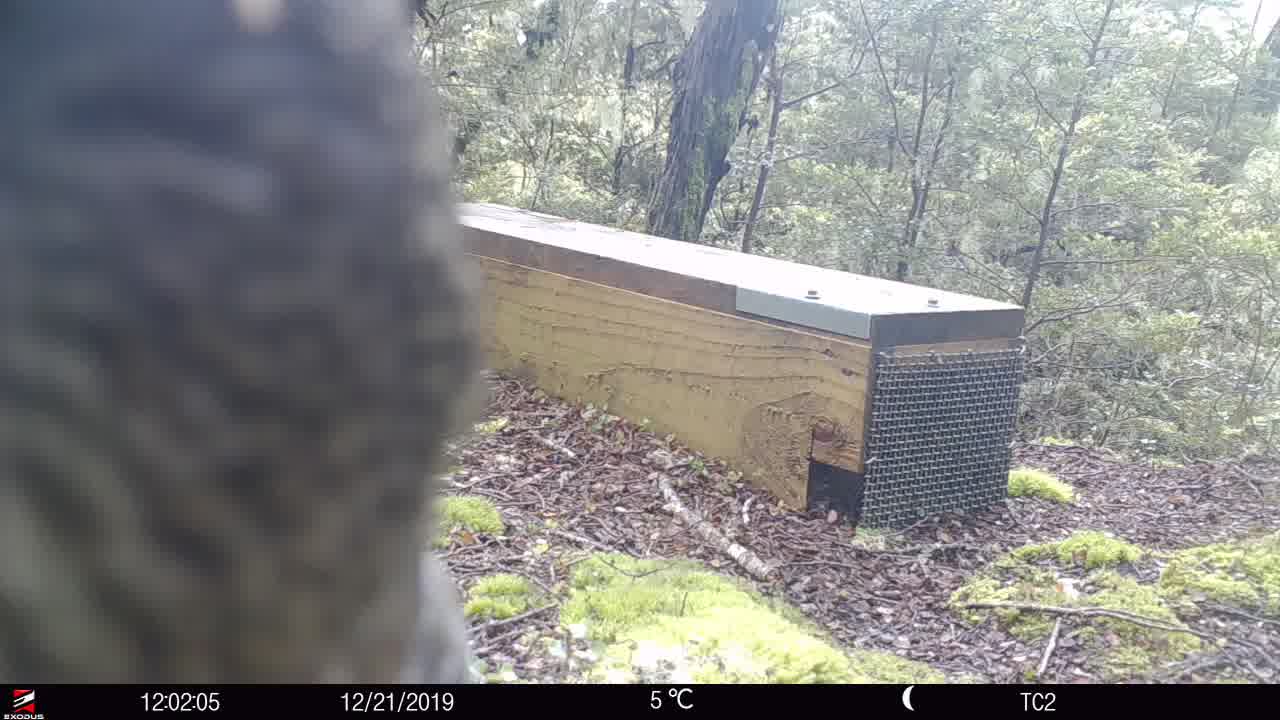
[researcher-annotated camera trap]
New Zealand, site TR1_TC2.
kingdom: Animalia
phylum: Chordata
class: Aves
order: Psittaciformes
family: Strigopidae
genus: Nestor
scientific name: Nestor notabilis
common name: kea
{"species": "kea (Nestor notabilis)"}